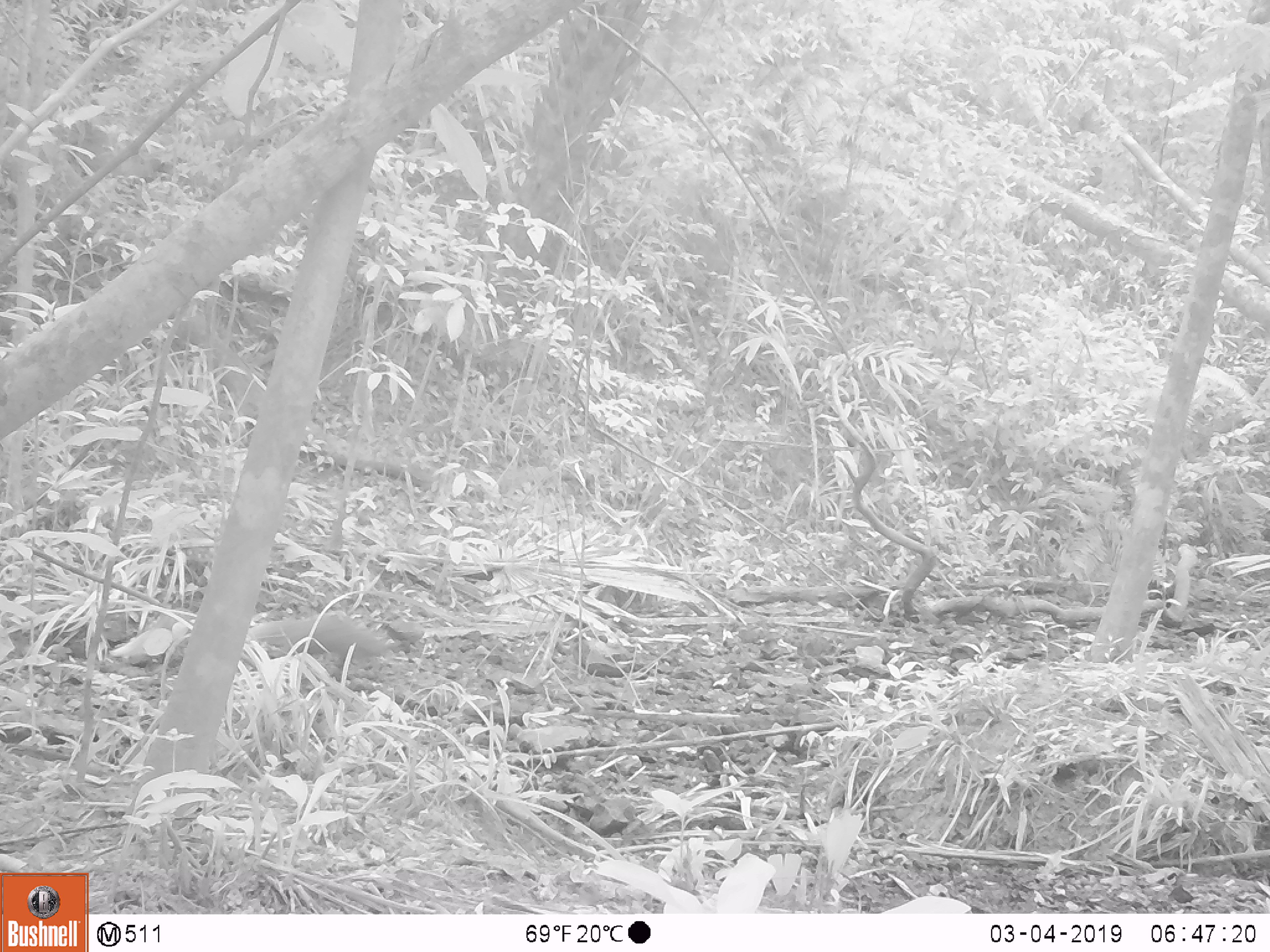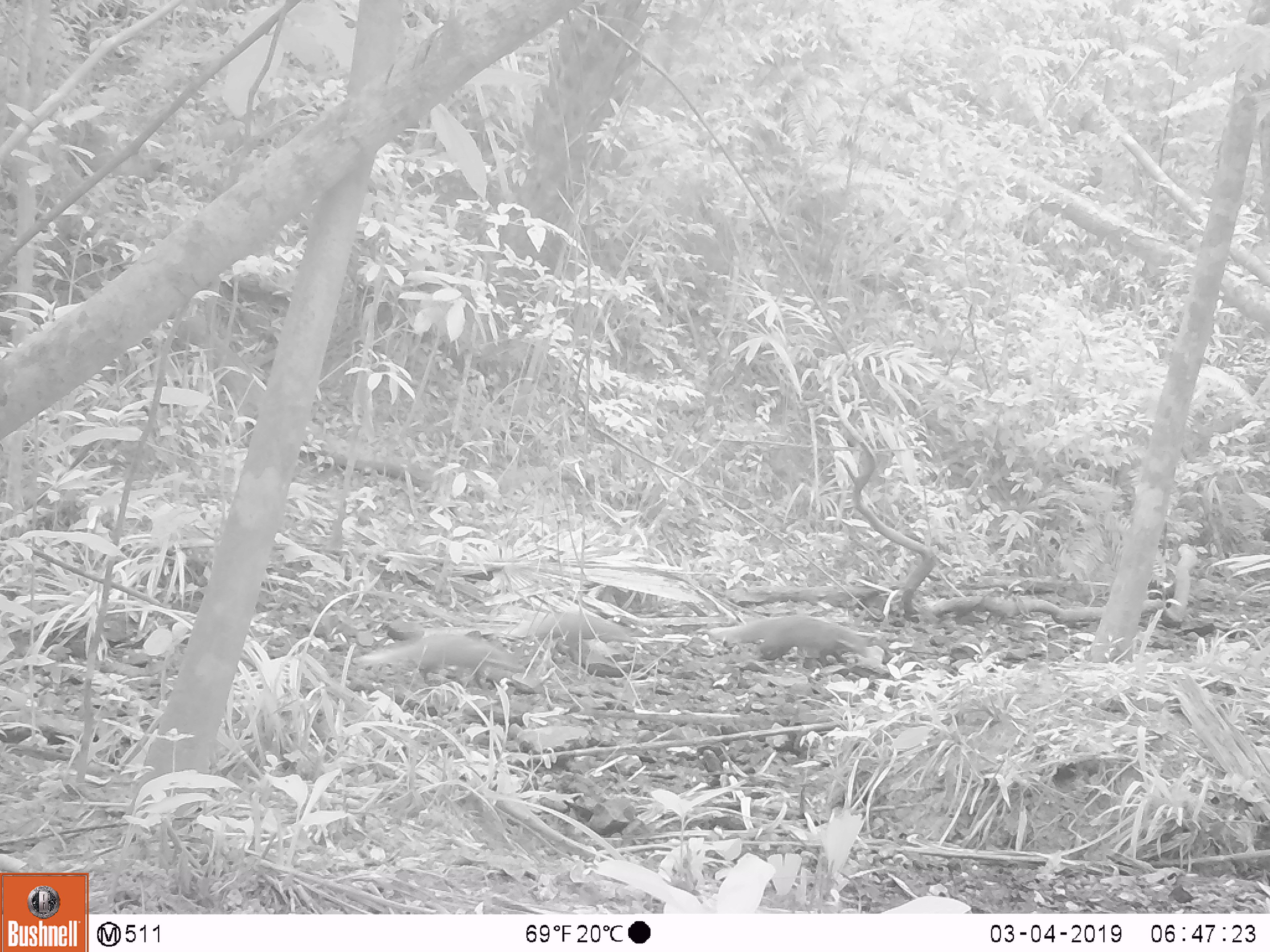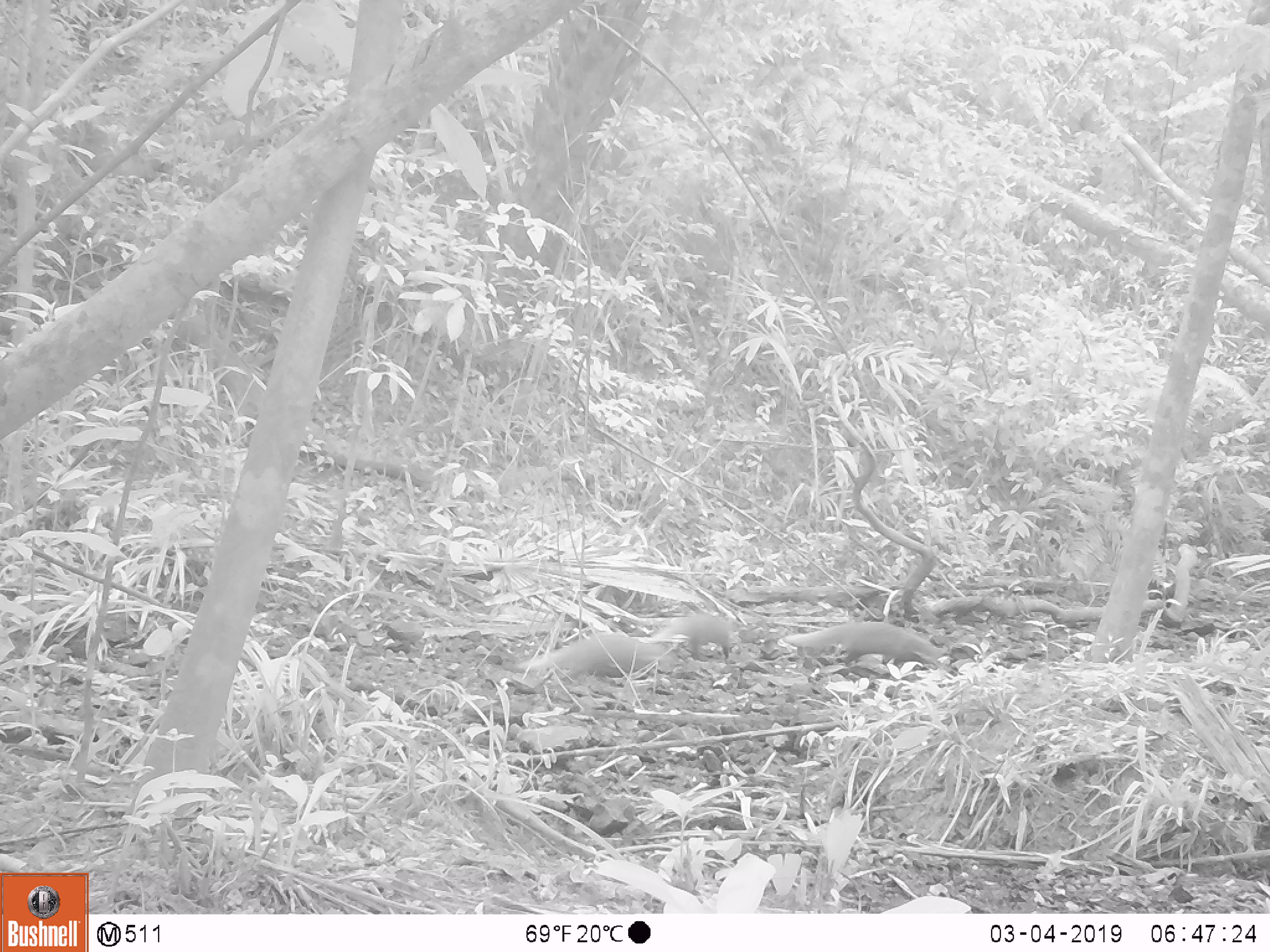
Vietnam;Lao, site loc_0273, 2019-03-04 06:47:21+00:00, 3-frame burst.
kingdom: Animalia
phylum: Chordata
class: Mammalia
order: Carnivora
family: Herpestidae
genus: Urva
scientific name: Urva urva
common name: crab-eating mongoose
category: crab eating mongoose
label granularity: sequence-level